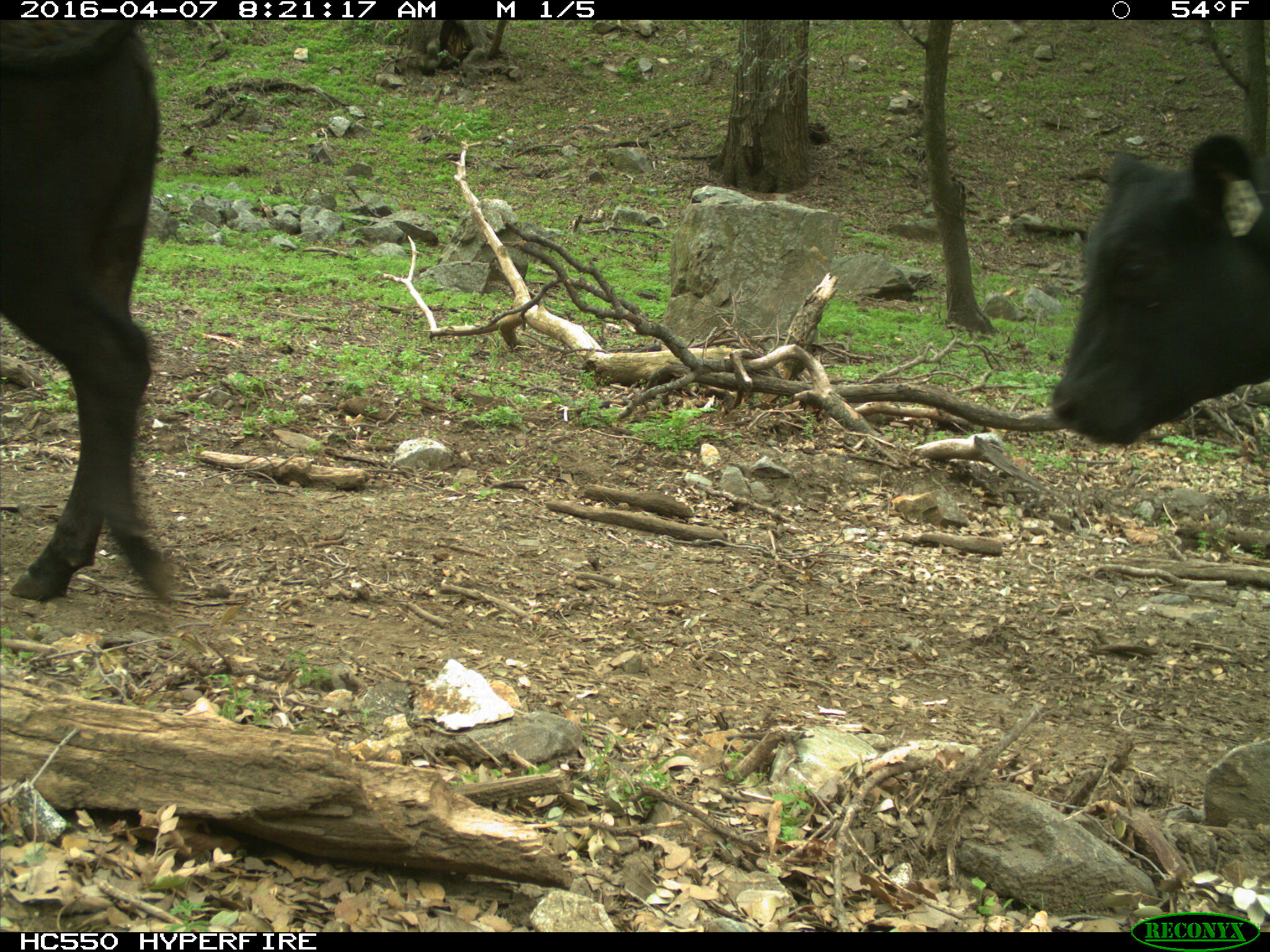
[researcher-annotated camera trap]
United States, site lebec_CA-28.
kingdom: Animalia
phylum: Chordata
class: Mammalia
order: Artiodactyla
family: Bovidae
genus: Bos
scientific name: Bos taurus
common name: domestic cow